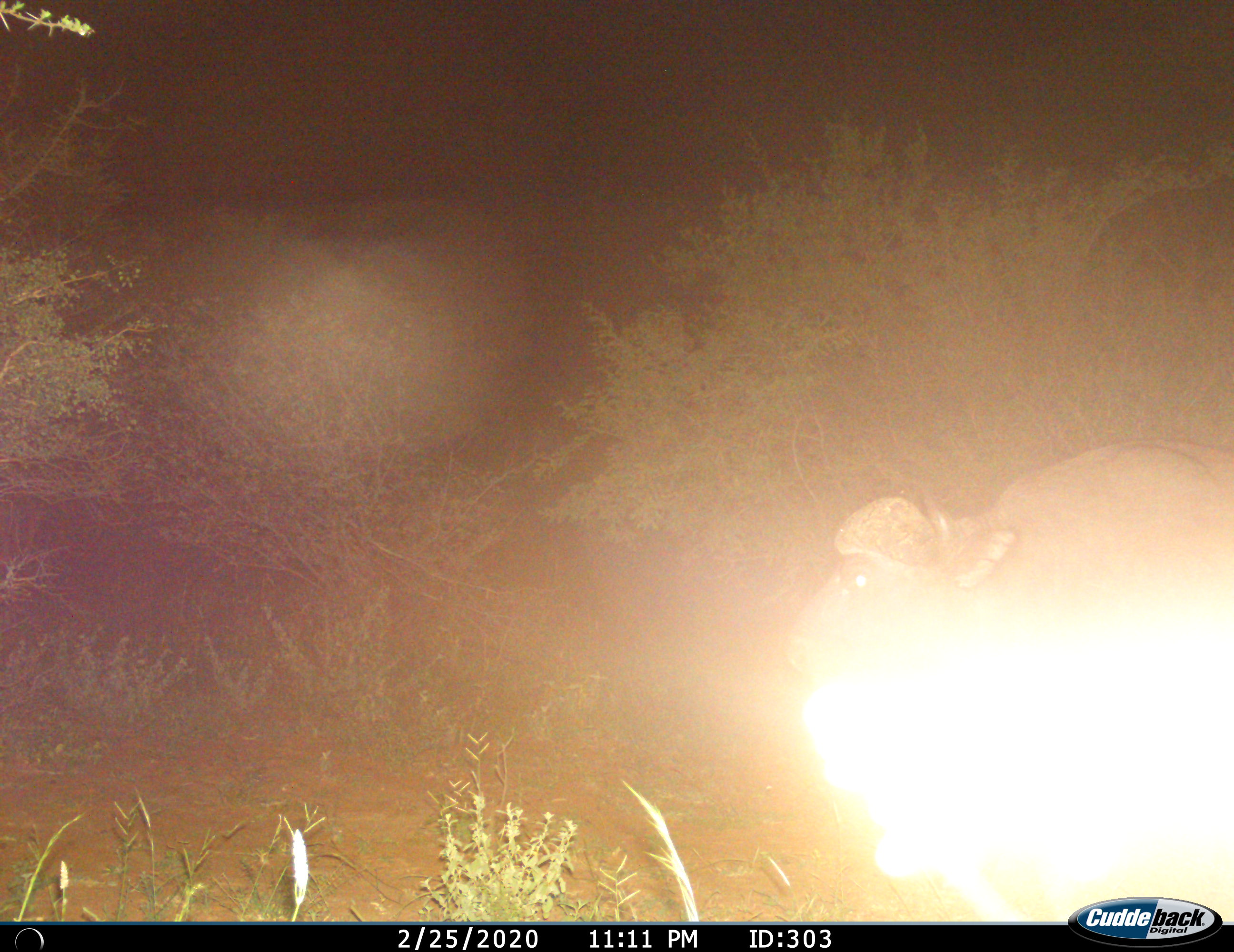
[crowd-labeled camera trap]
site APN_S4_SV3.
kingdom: Animalia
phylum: Chordata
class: Mammalia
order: Artiodactyla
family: Bovidae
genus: Syncerus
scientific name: Syncerus caffer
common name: african buffalo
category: buffalo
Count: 1.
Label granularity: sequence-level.